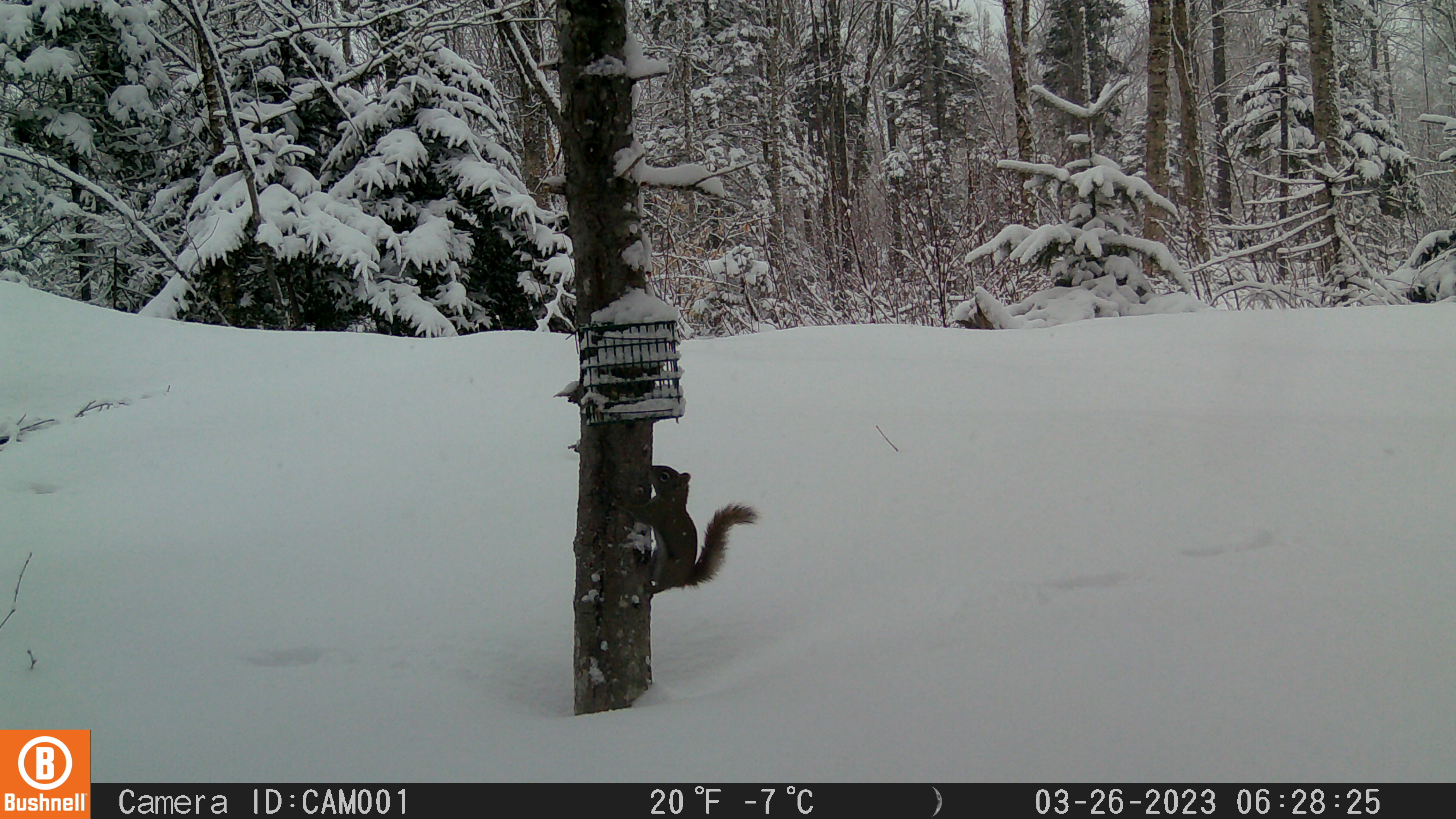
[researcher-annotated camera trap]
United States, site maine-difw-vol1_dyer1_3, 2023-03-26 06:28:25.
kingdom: Animalia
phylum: Chordata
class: Mammalia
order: Rodentia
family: Sciuridae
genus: Tamiasciurus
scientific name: Tamiasciurus hudsonicus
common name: red squirrel